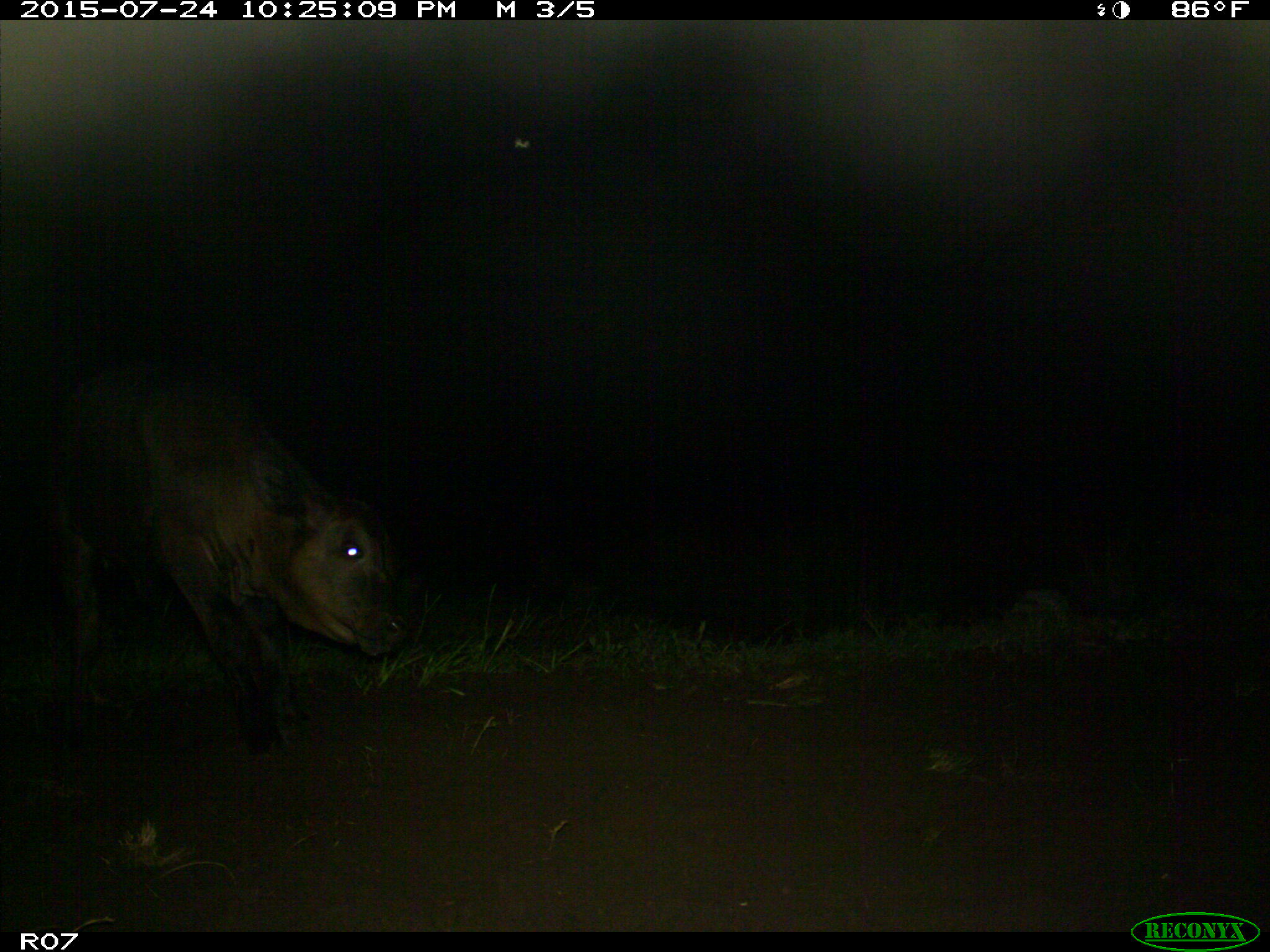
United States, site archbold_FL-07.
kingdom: Animalia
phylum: Chordata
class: Mammalia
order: Artiodactyla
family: Bovidae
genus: Bos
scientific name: Bos taurus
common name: domestic cow